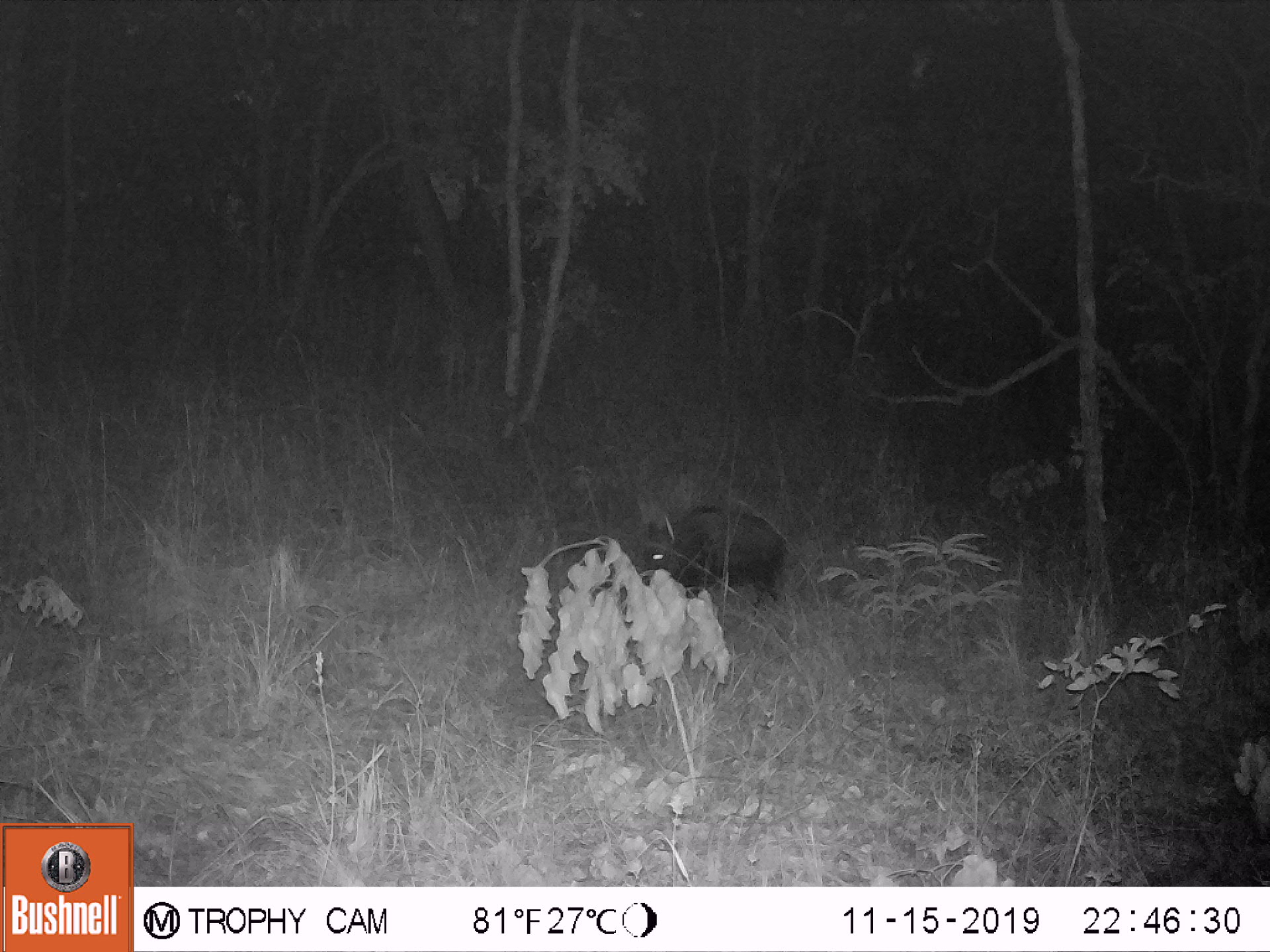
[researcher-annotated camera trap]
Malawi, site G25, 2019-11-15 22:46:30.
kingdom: Animalia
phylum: Chordata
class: Mammalia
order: Artiodactyla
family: Suidae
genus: Potamochoerus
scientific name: Potamochoerus larvatus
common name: bushpig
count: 1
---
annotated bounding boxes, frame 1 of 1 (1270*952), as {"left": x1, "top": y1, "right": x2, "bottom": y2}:
bushpig: {"left": 636, "top": 497, "right": 790, "bottom": 617}